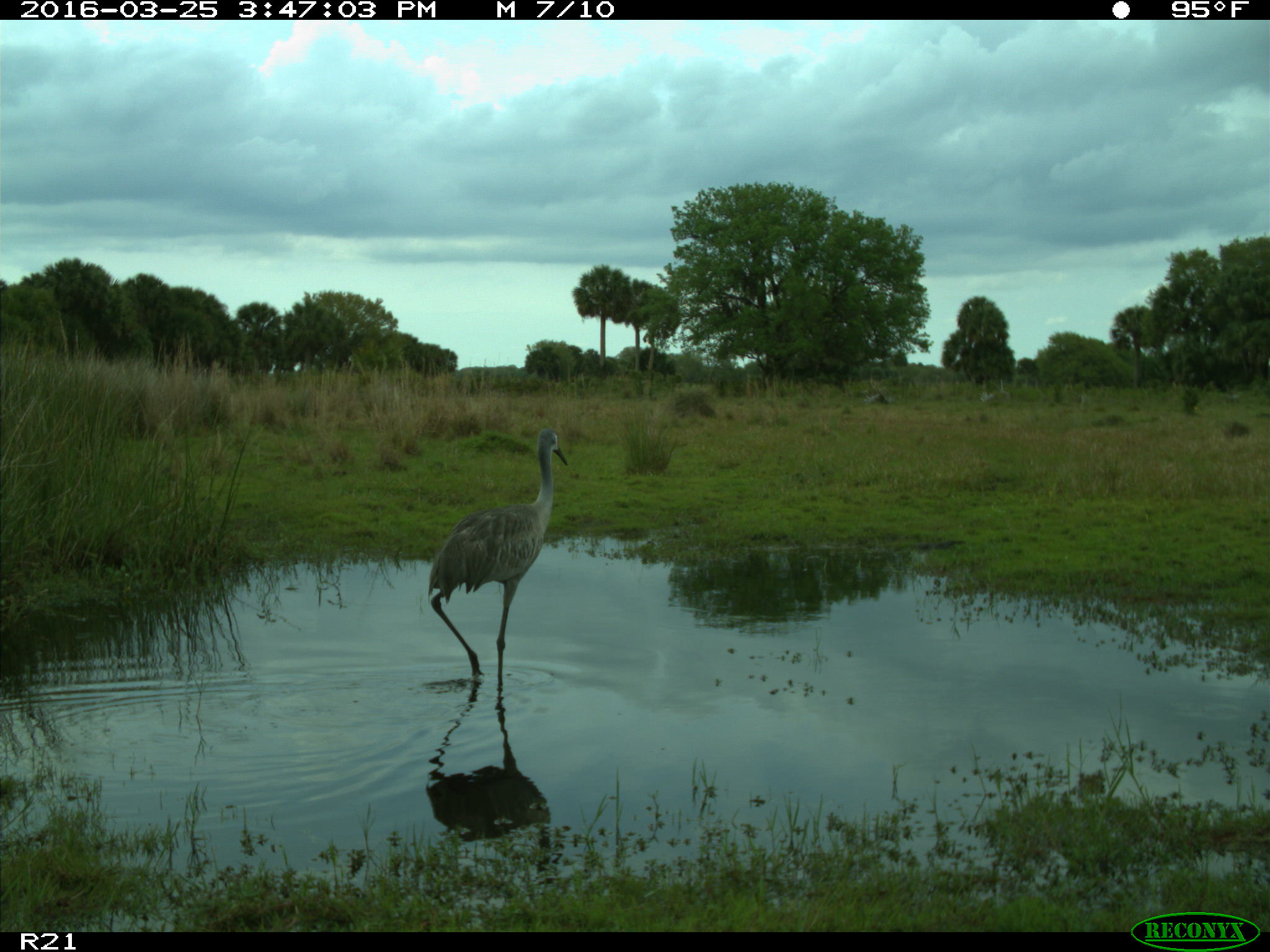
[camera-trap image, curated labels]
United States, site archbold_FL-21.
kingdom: Animalia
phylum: Chordata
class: Aves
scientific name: Aves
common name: birds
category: unidentified bird